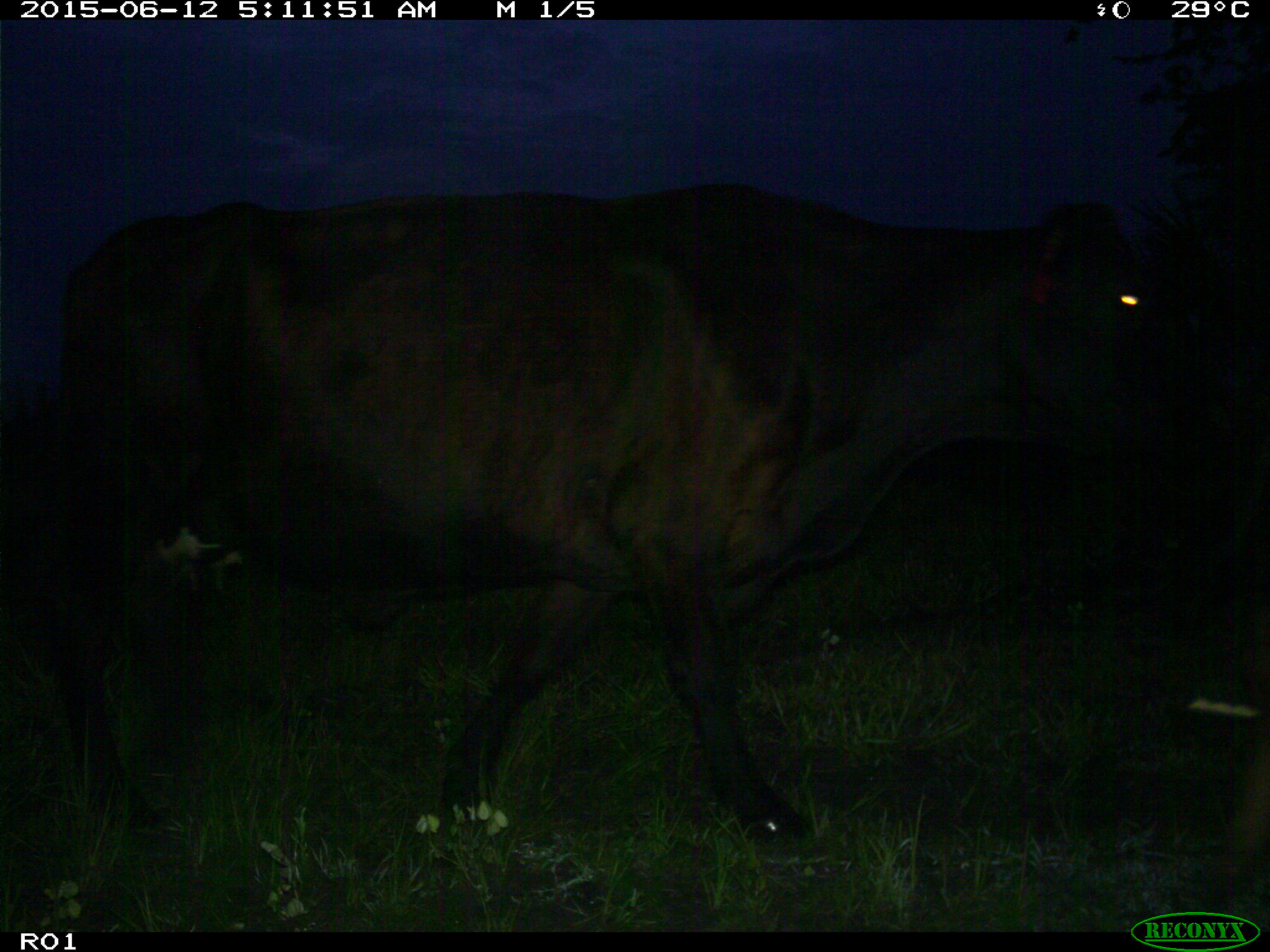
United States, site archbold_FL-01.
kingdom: Animalia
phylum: Chordata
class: Mammalia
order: Artiodactyla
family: Bovidae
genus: Bos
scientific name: Bos taurus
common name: domestic cow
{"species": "Bos taurus (domestic cow)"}